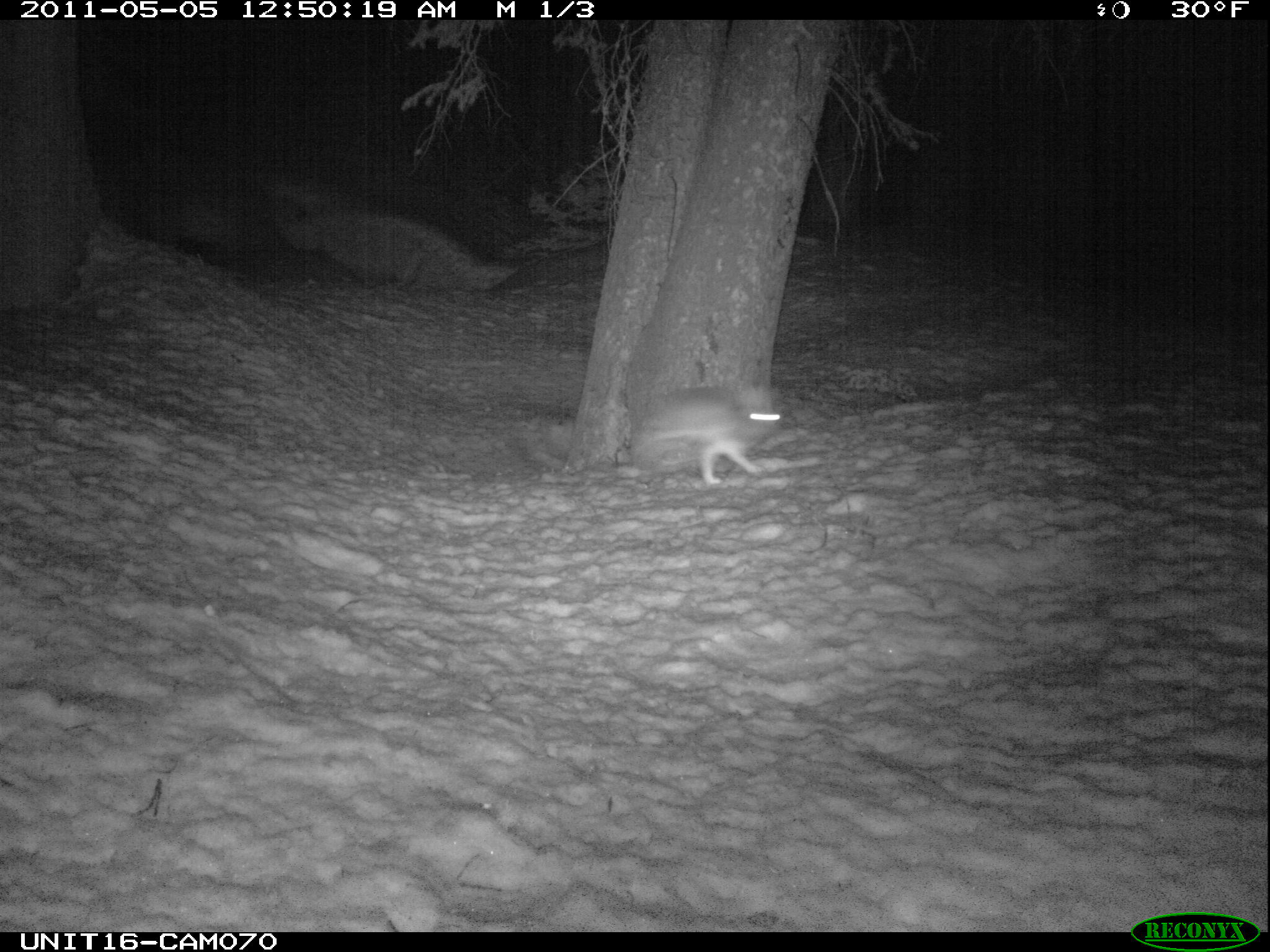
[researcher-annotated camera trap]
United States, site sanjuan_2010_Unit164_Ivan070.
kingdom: Animalia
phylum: Chordata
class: Mammalia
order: Lagomorpha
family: Leporidae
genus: Lepus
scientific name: Lepus americanus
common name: snowshoe hare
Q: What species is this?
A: Lepus americanus (snowshoe hare).